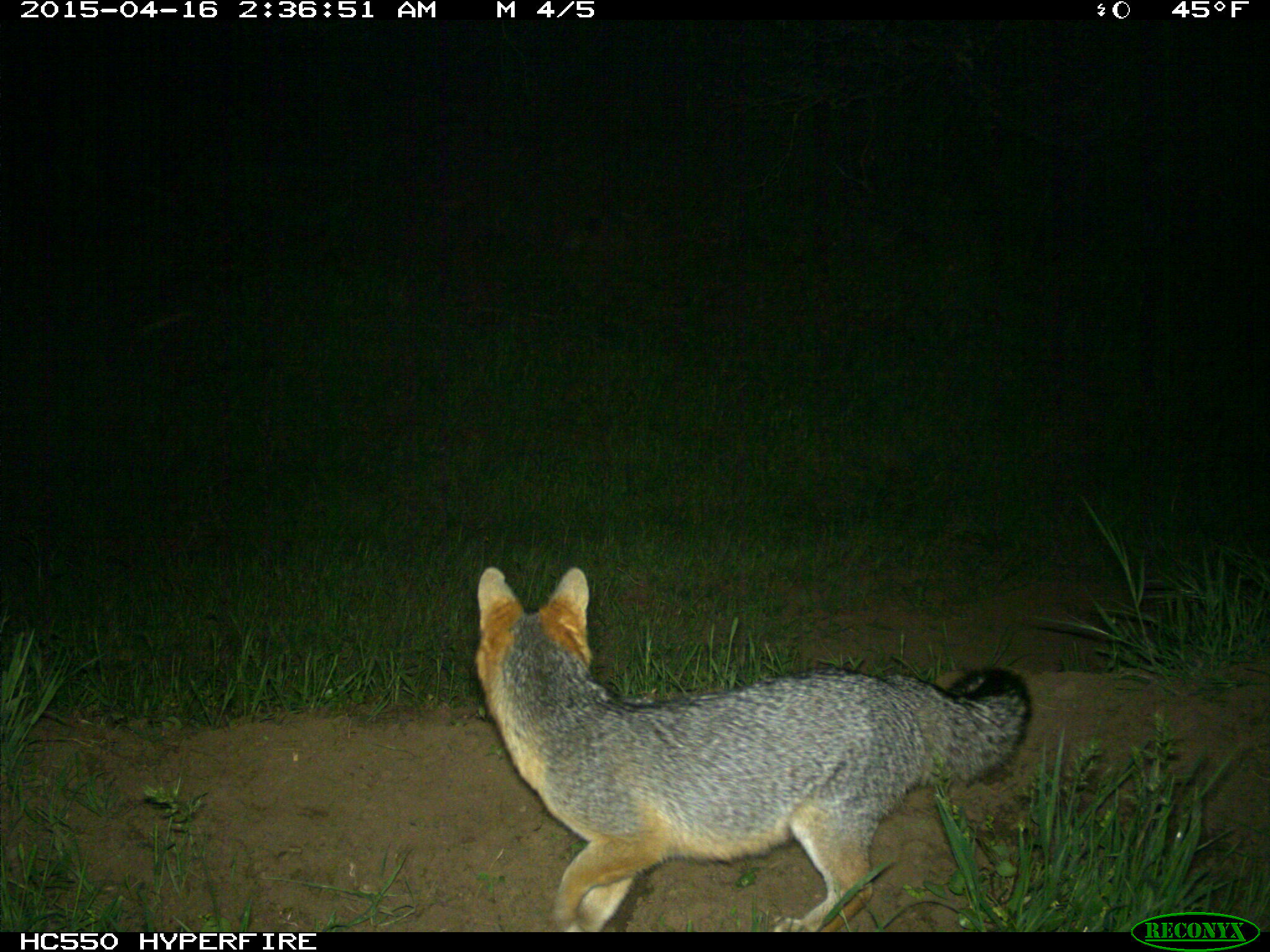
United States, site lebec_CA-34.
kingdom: Animalia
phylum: Chordata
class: Mammalia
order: Carnivora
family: Canidae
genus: Urocyon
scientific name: Urocyon cinereoargenteus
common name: gray fox